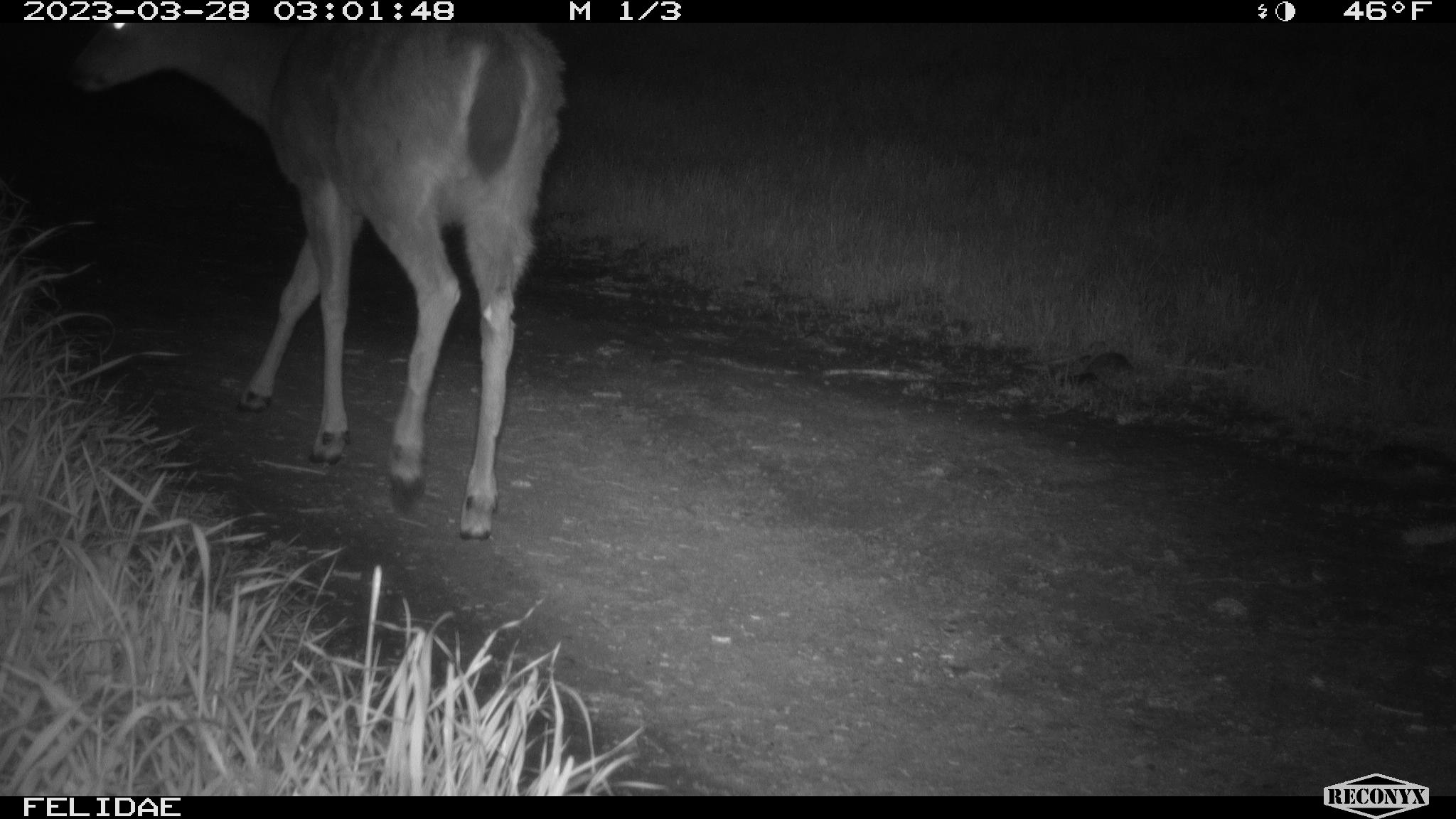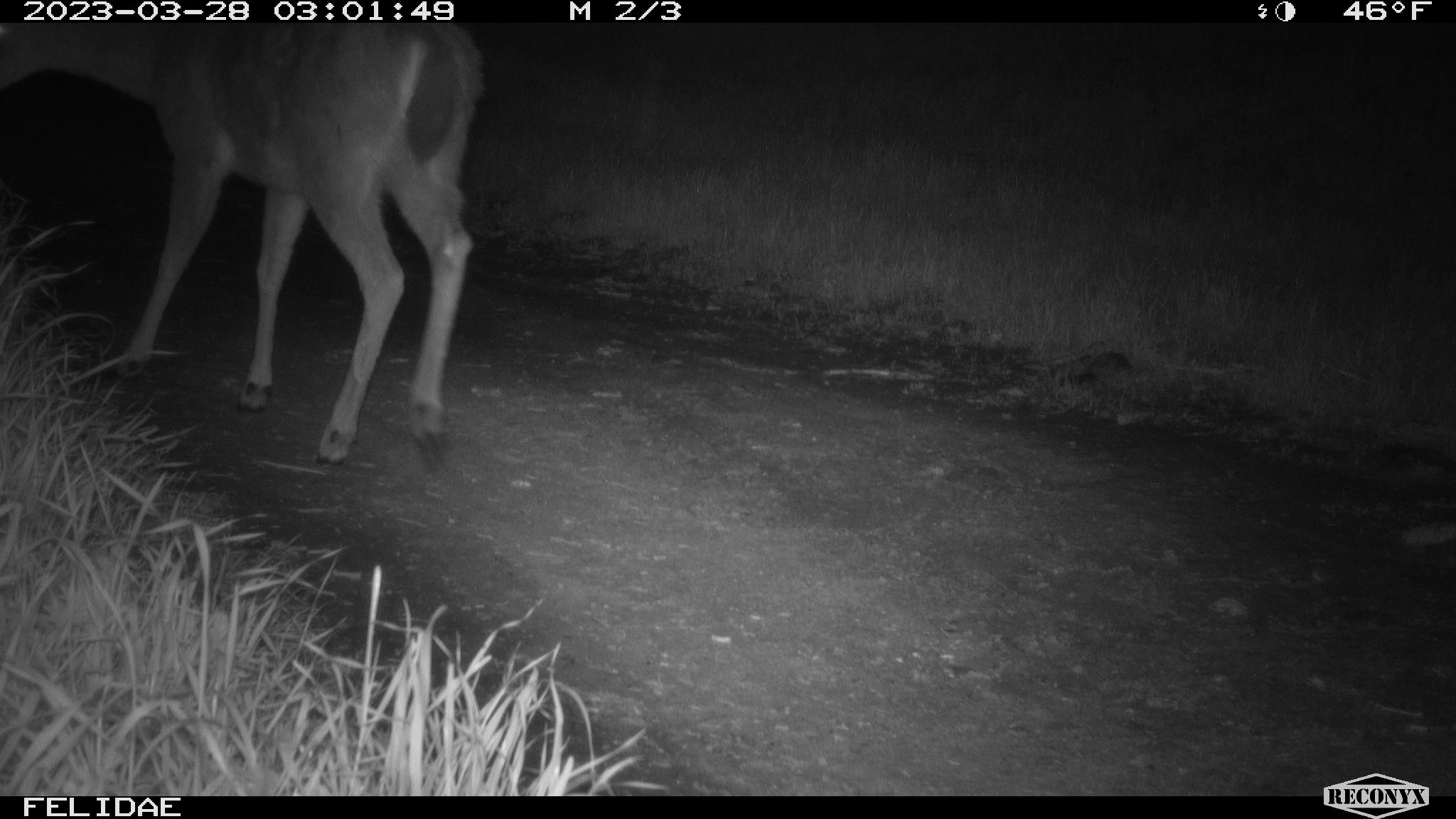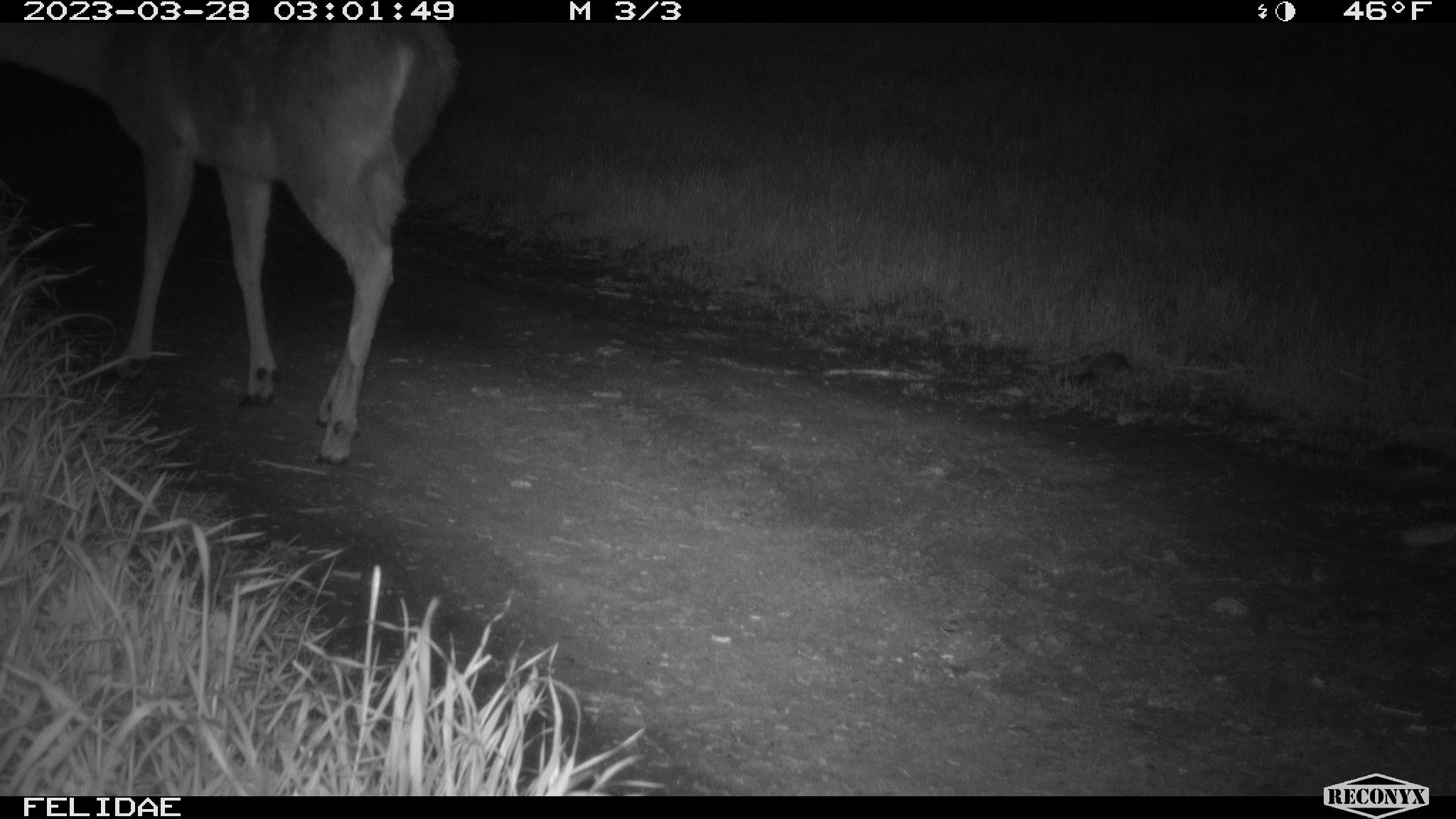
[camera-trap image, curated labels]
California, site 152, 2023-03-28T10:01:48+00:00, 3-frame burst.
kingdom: Animalia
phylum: Chordata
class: Mammalia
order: Artiodactyla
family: Cervidae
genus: Odocoileus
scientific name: Odocoileus hemionus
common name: mule deer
Mule deer (Odocoileus hemionus).